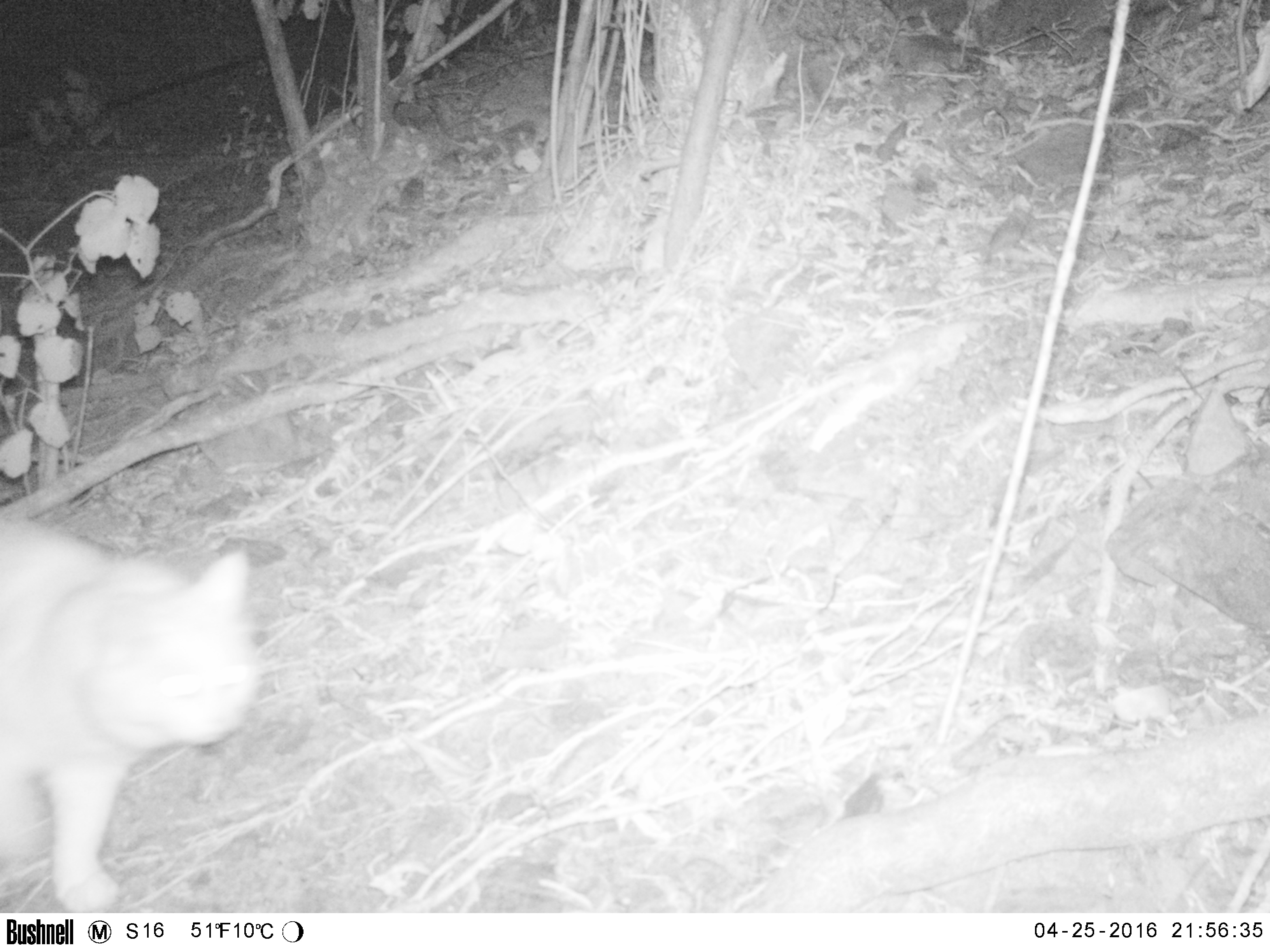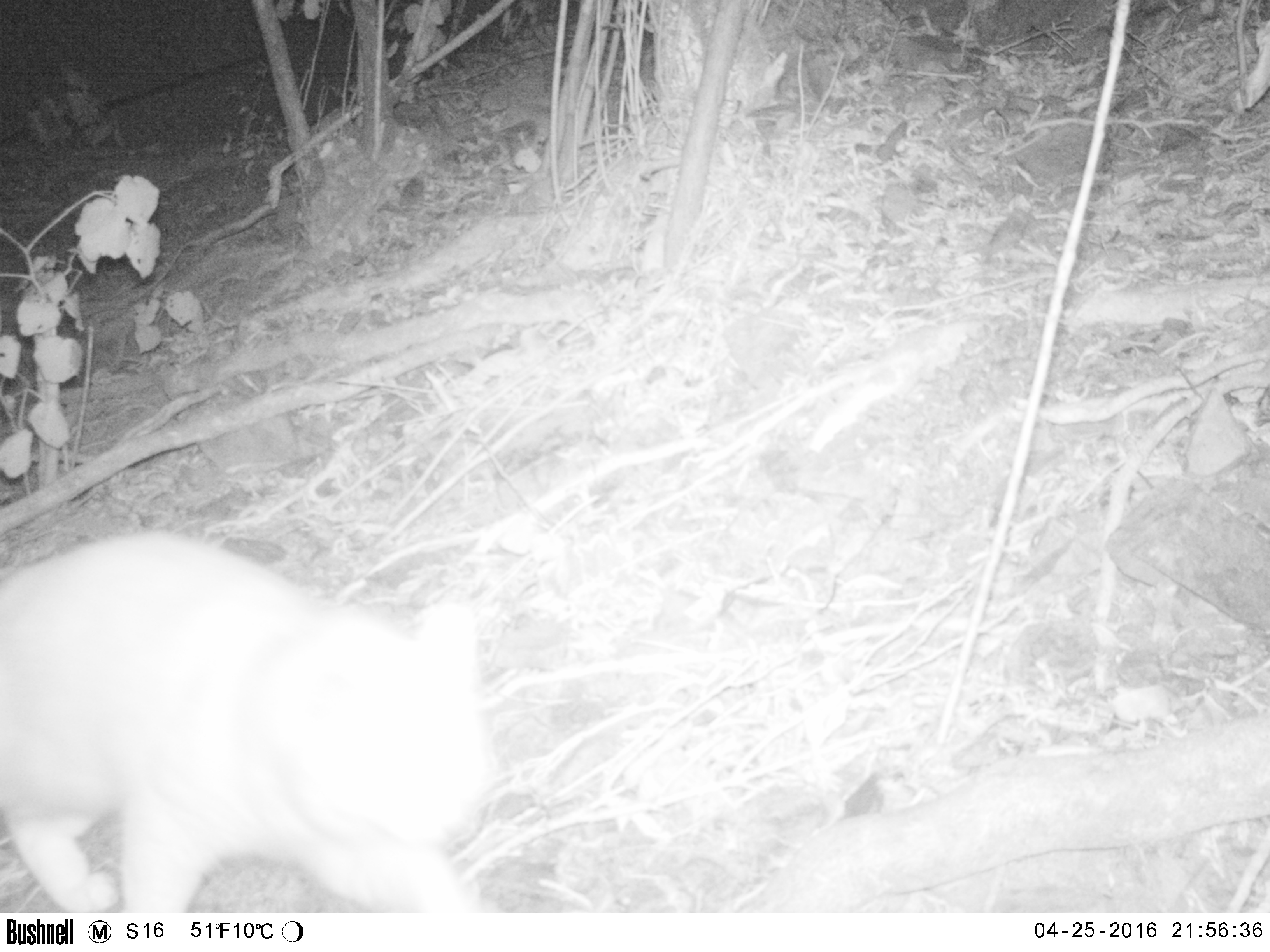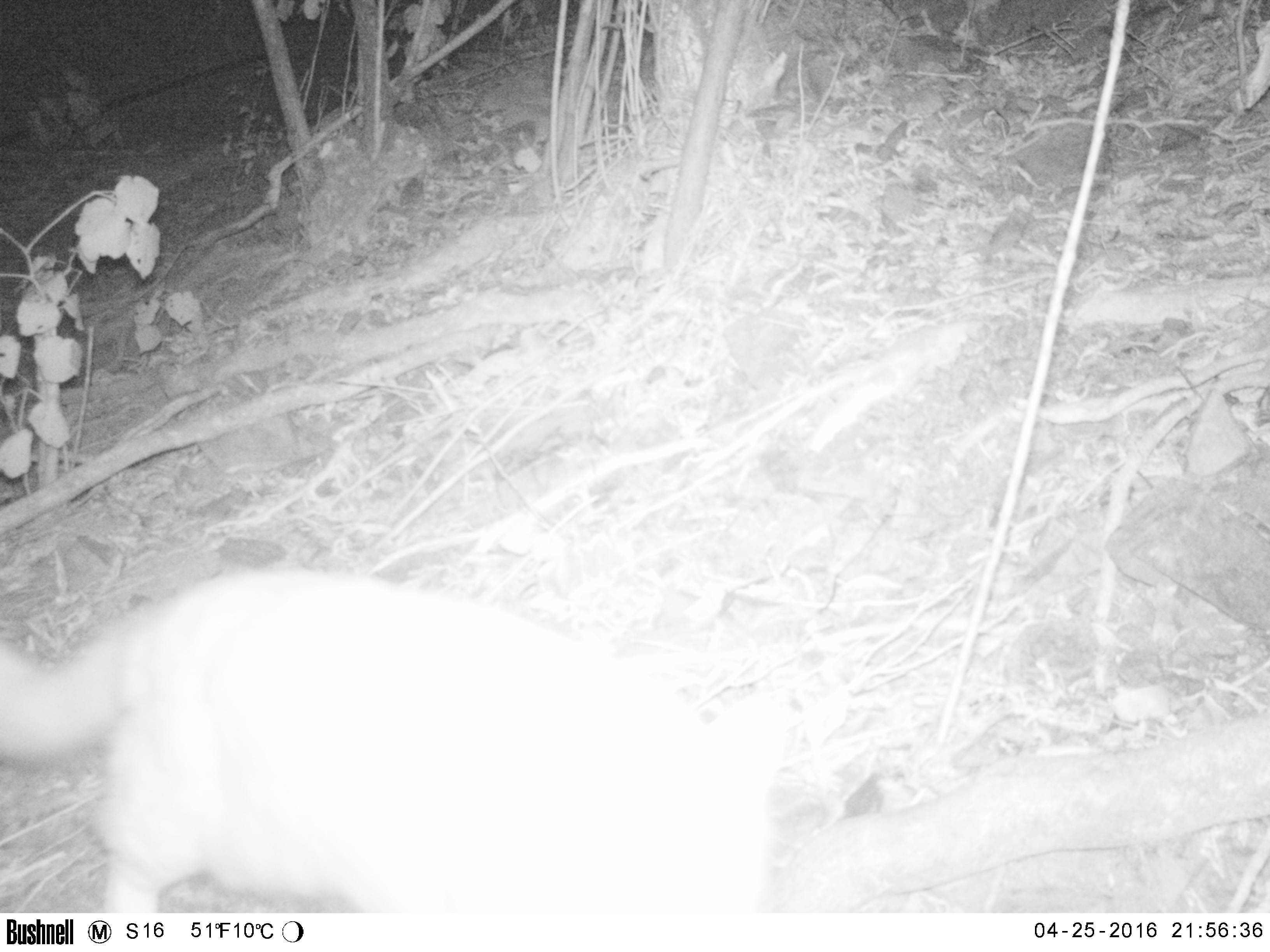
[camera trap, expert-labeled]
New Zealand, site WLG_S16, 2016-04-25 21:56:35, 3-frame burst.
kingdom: Animalia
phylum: Chordata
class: Mammalia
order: Carnivora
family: Felidae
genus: Felis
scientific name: Felis catus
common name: domestic cat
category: cat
Cat (domestic cat) (Felis catus).